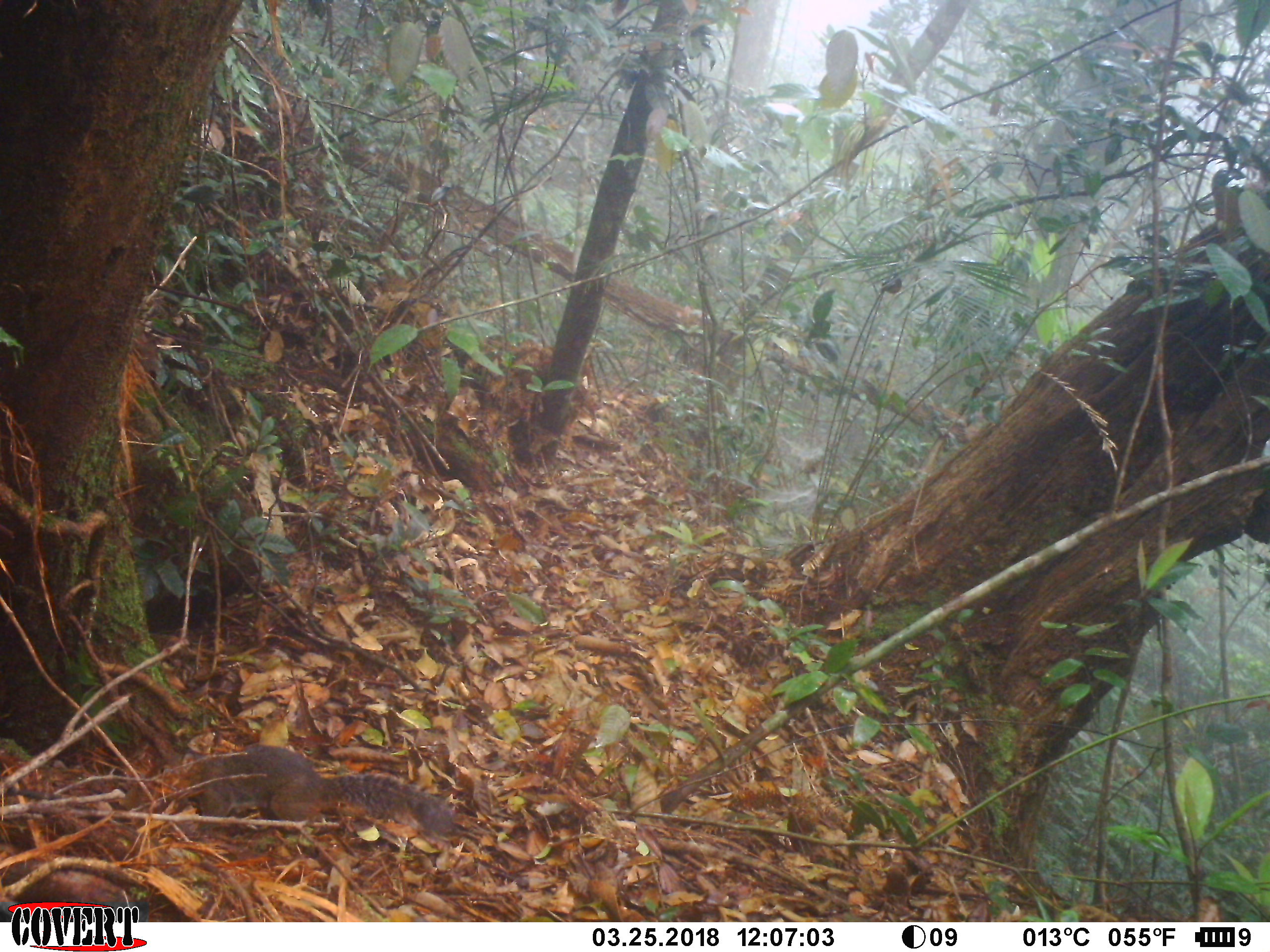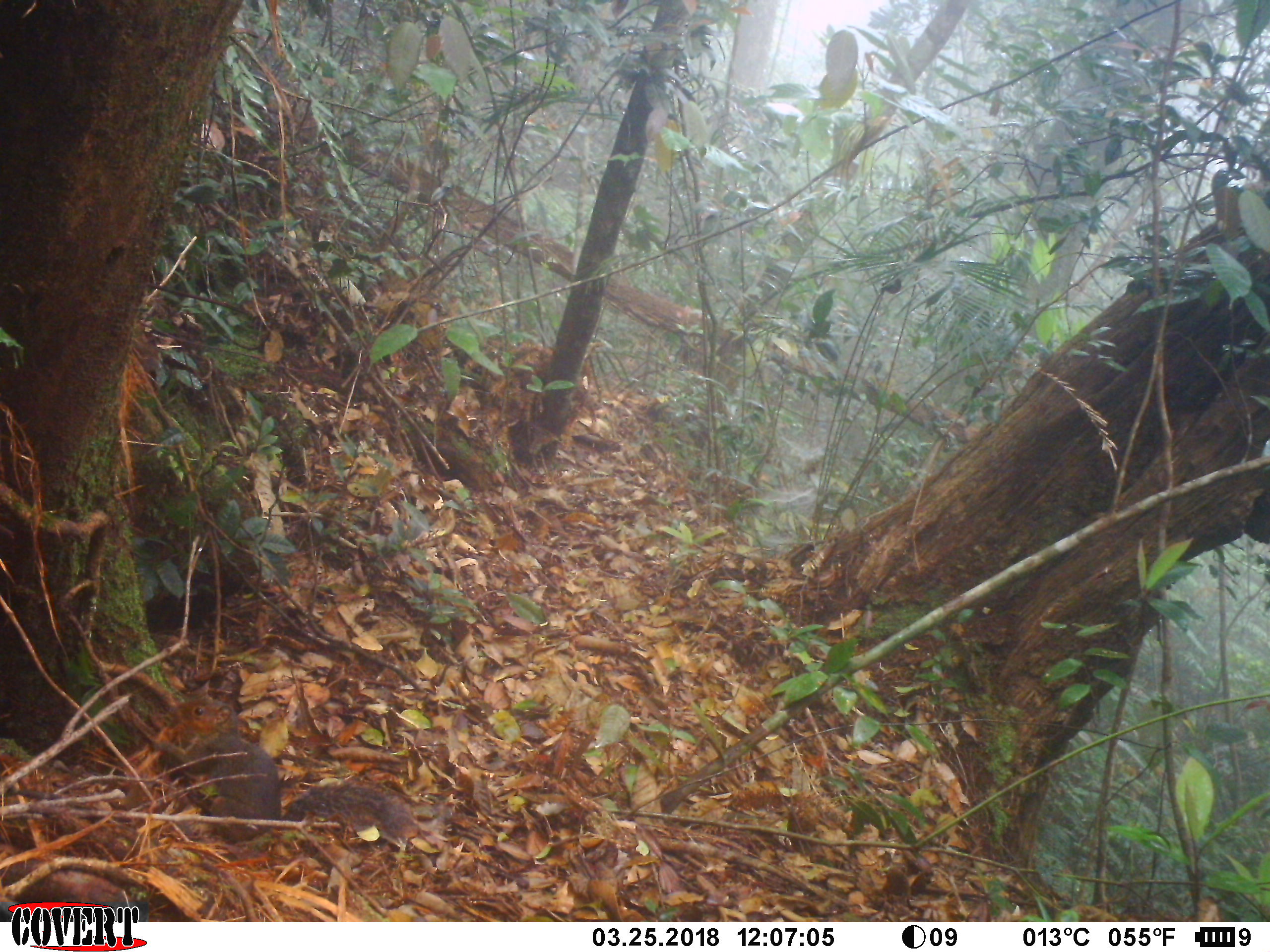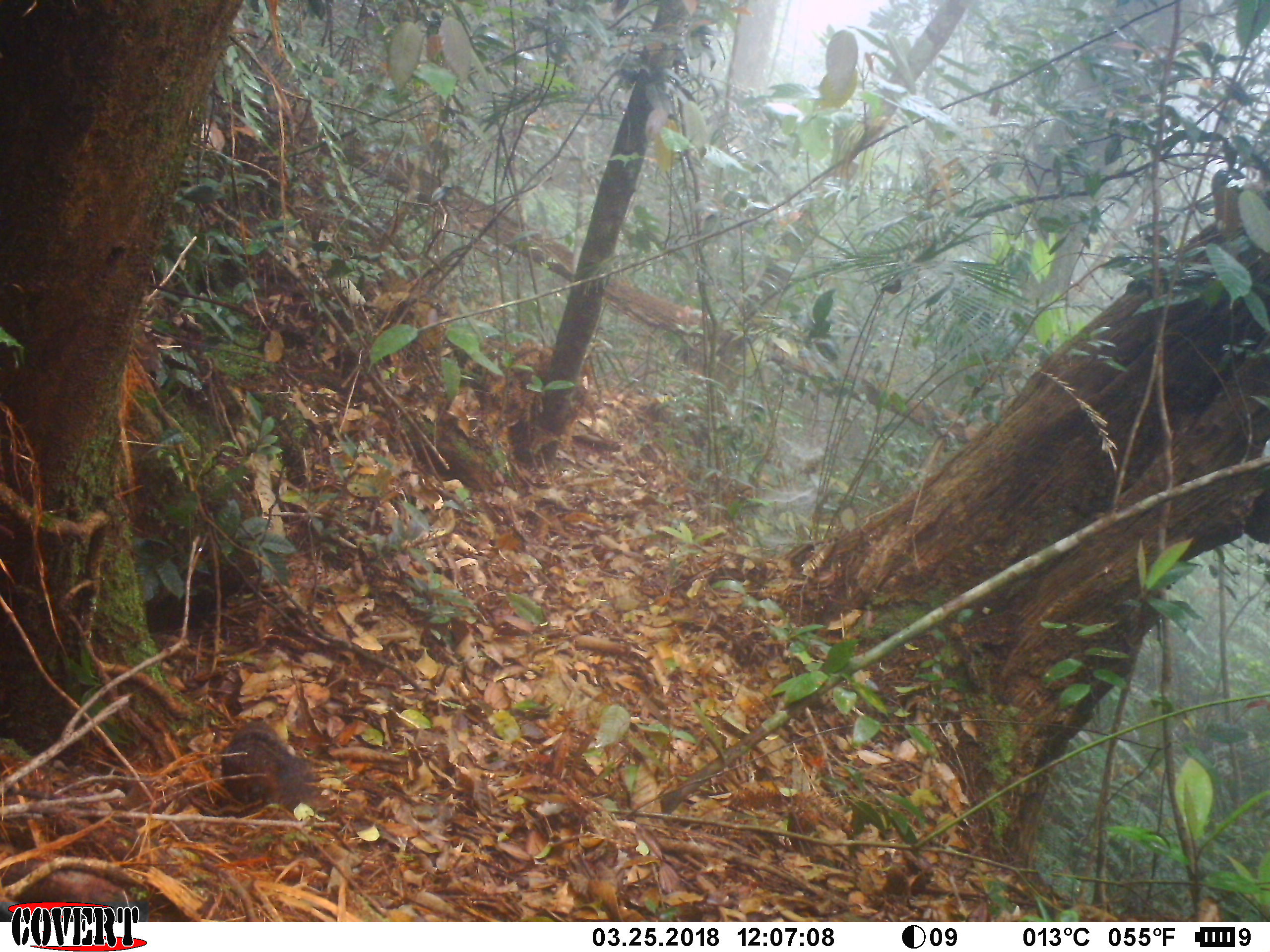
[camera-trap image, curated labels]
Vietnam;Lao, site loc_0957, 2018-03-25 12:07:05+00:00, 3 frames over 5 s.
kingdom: Animalia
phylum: Chordata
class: Mammalia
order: Rodentia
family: Sciuridae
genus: Dremomys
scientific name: Dremomys rufigenis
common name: red-cheeked squirrel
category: red cheeked squirrel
Red cheeked squirrel (red-cheeked squirrel) (Dremomys rufigenis). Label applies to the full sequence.